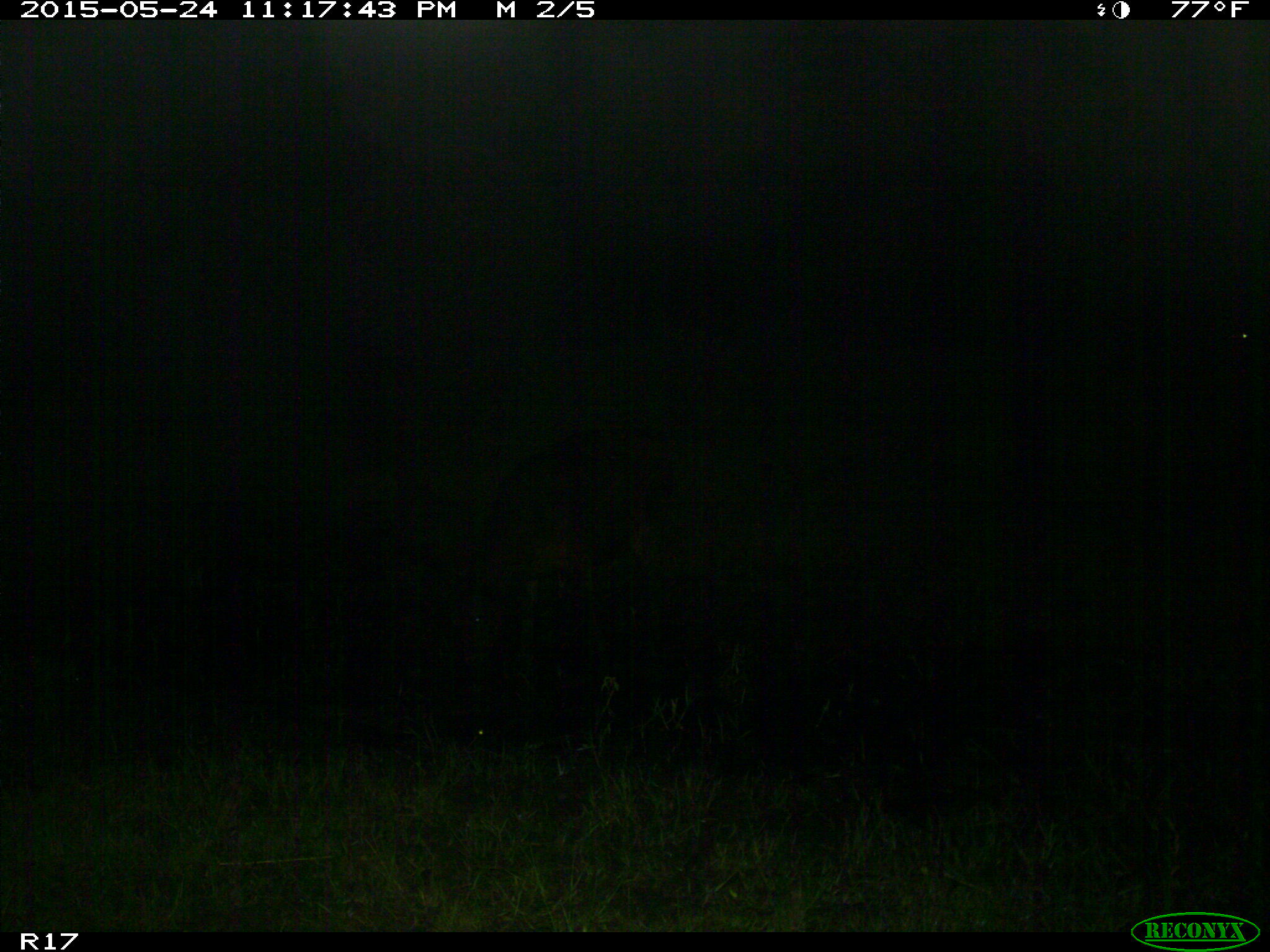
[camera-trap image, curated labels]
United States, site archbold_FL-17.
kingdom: Animalia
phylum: Chordata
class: Mammalia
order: Artiodactyla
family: Bovidae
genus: Bos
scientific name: Bos taurus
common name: domestic cow